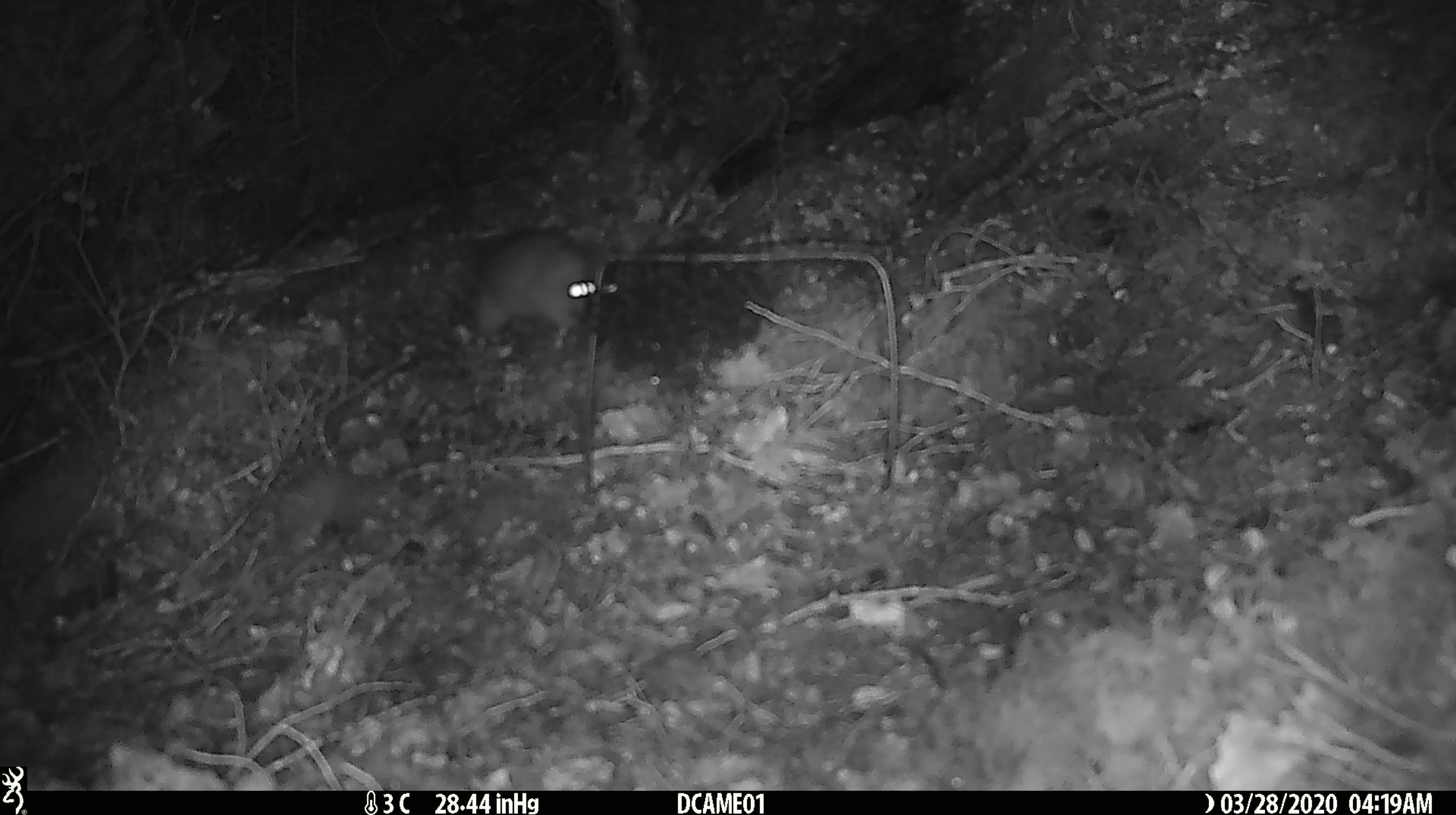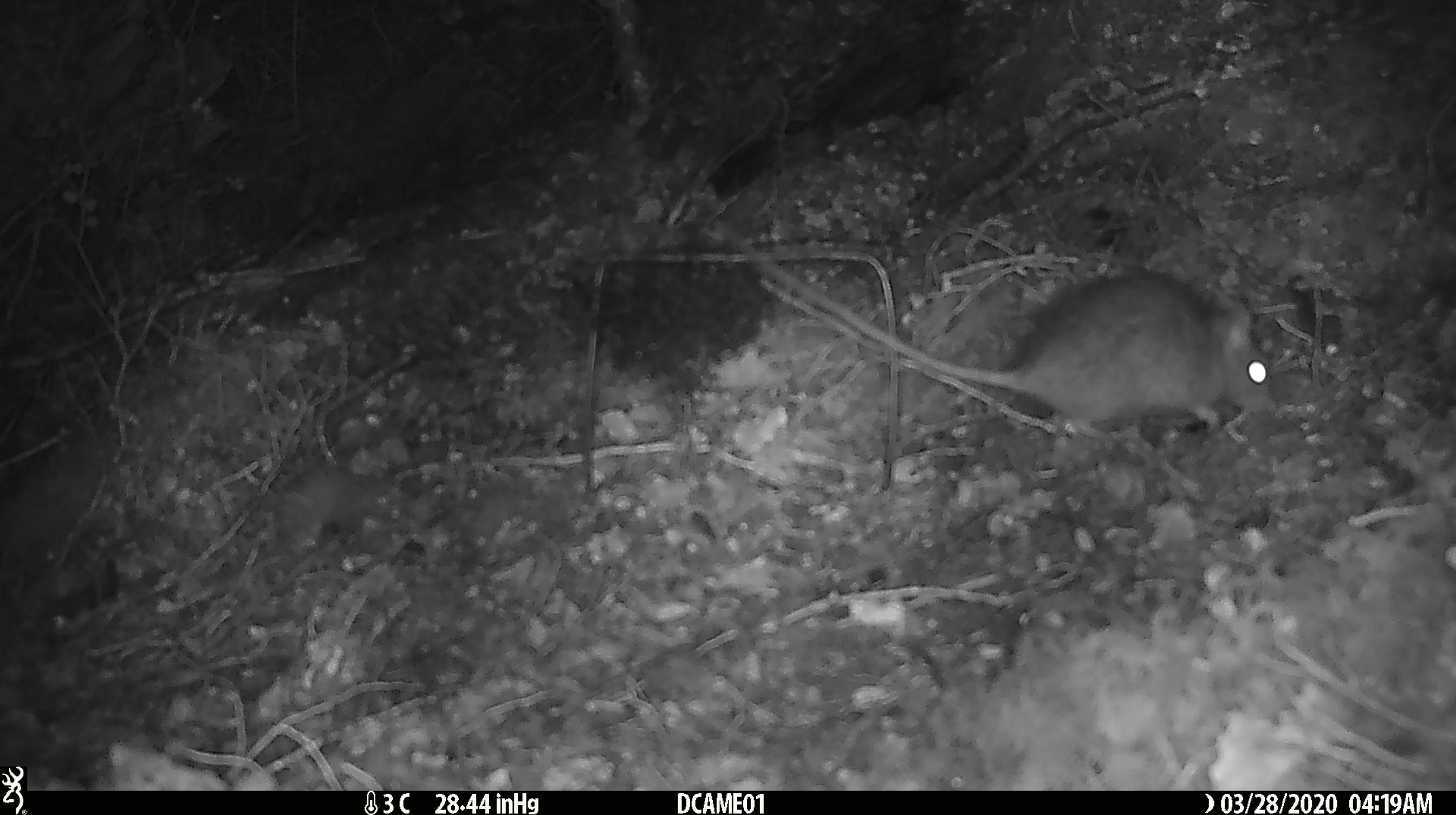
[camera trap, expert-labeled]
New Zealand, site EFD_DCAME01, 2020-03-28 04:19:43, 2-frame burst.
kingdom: Animalia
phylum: Chordata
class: Mammalia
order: Rodentia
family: Muridae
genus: Rattus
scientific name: Rattus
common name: rat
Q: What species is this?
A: Rat (Rattus).